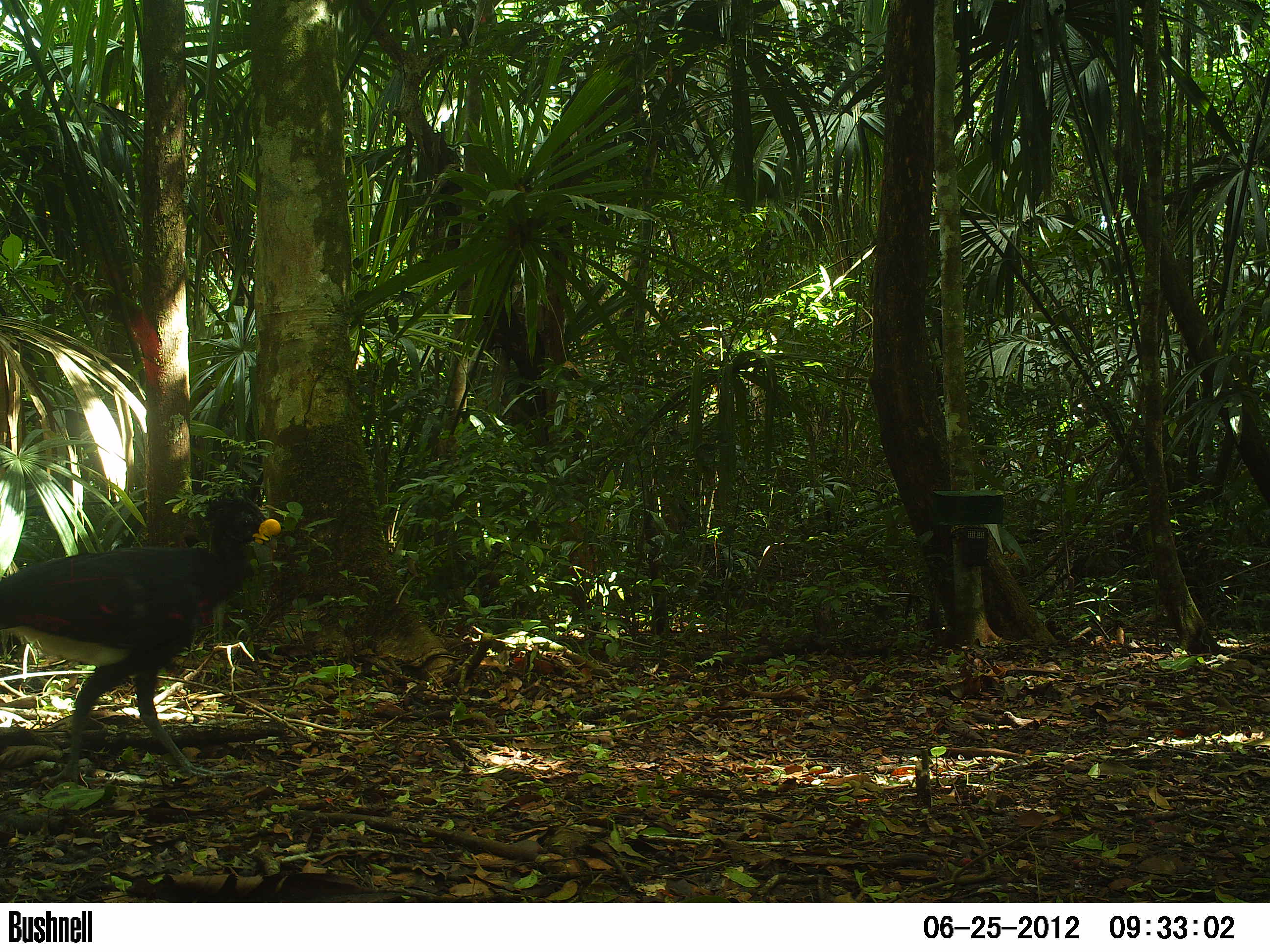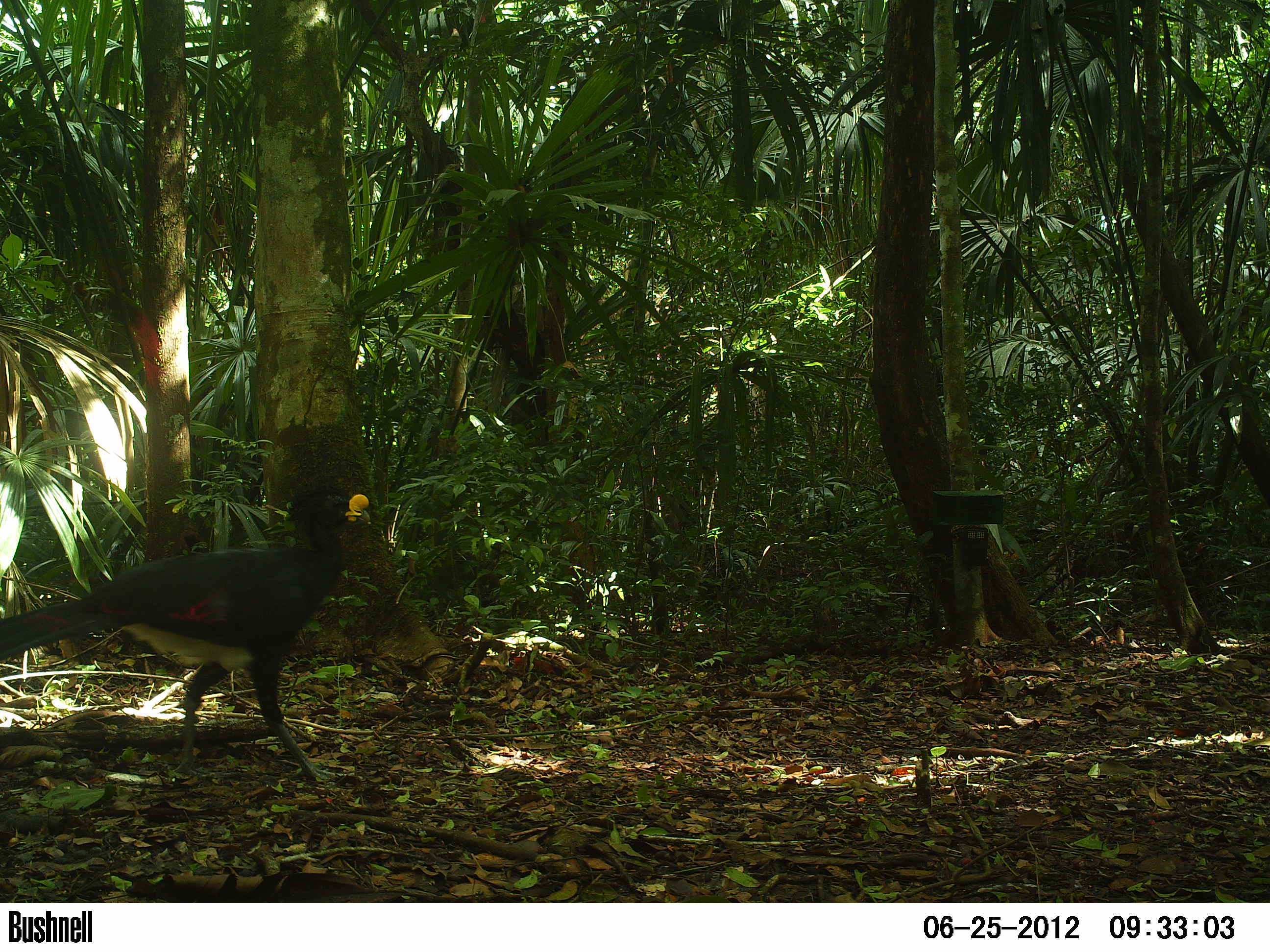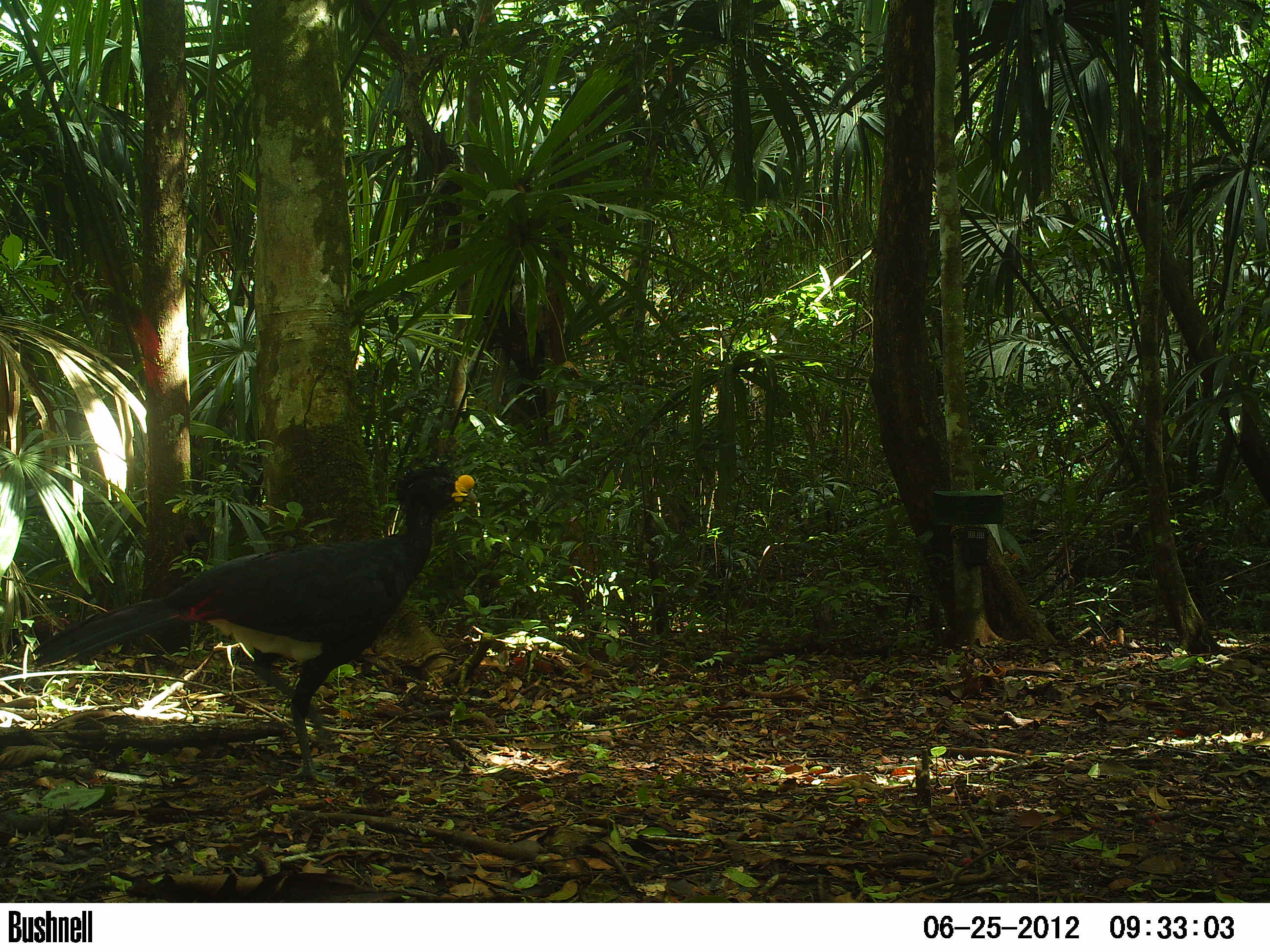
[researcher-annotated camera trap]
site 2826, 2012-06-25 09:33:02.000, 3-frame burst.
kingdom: Animalia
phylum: Chordata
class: Aves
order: Galliformes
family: Cracidae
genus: Crax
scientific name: Crax rubra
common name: great curassow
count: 1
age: adult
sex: male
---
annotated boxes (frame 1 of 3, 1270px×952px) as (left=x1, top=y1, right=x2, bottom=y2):
crax rubra: (left=0, top=490, right=281, bottom=786)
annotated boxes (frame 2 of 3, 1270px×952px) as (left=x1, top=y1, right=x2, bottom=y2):
crax rubra: (left=0, top=484, right=372, bottom=789)